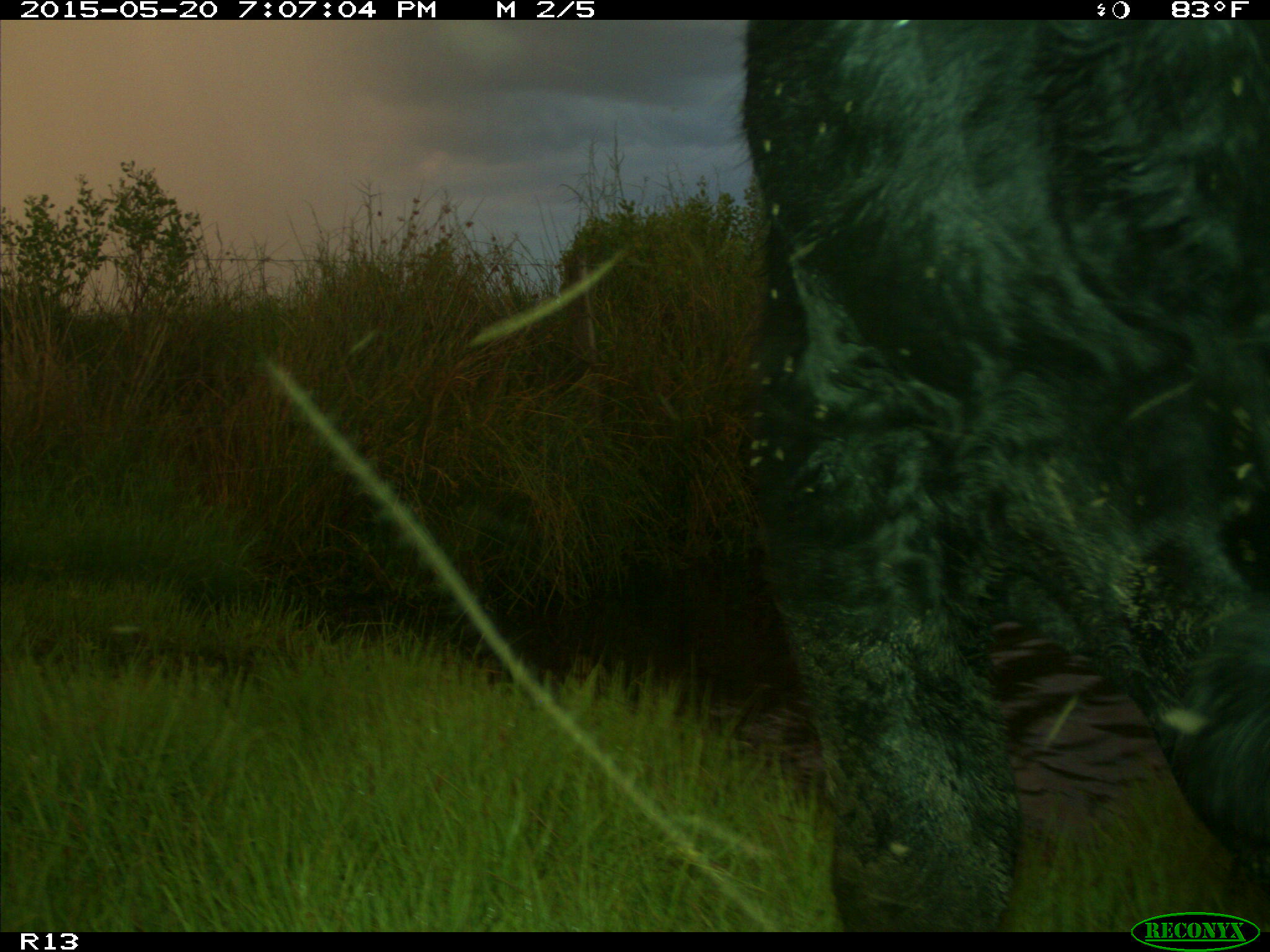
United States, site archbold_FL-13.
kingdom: Animalia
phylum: Chordata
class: Mammalia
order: Artiodactyla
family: Bovidae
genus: Bos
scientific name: Bos taurus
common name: domestic cow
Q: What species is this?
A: Bos taurus (domestic cow).